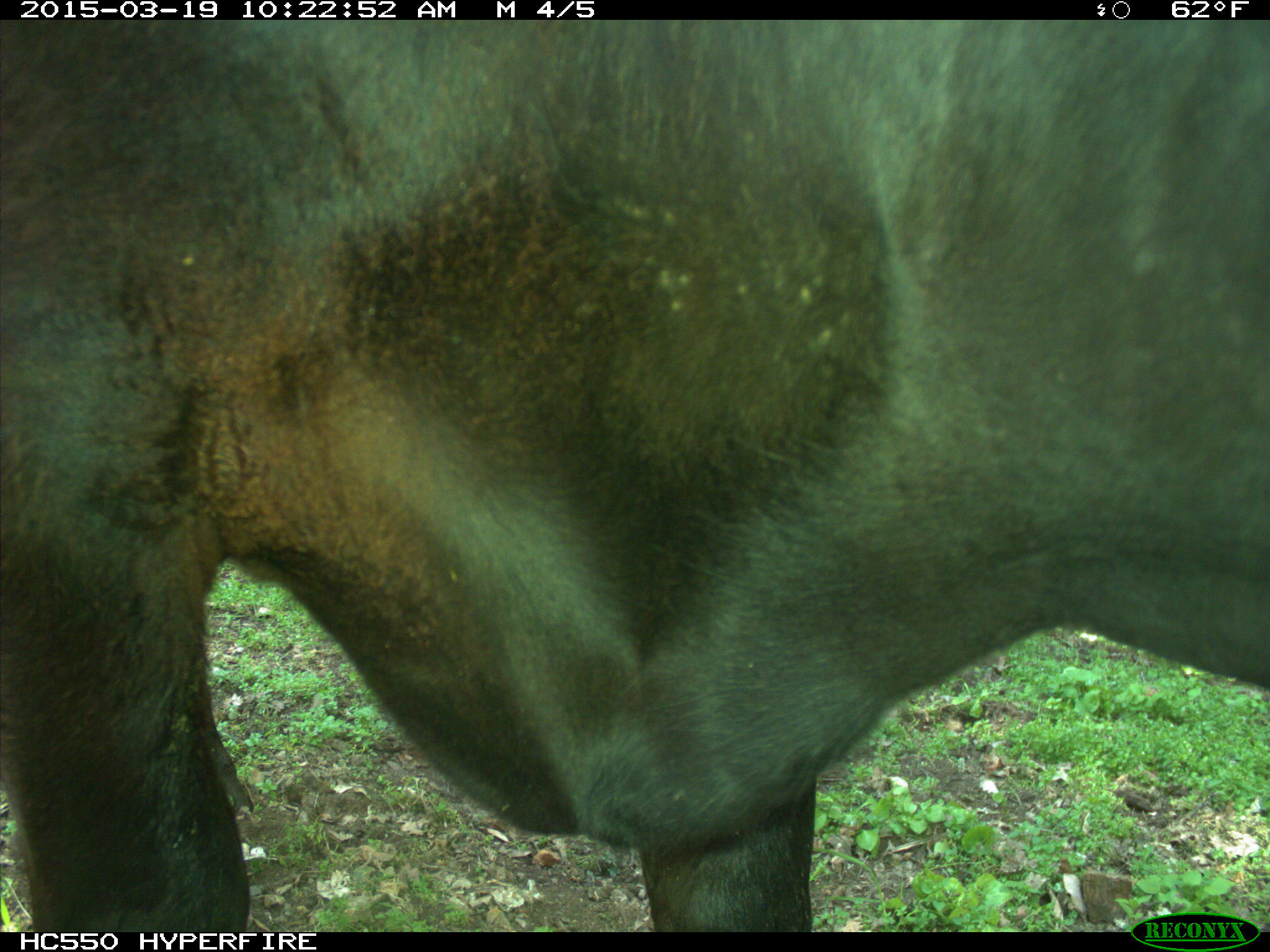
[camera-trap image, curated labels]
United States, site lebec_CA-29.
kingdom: Animalia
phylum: Chordata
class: Mammalia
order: Artiodactyla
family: Bovidae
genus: Bos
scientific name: Bos taurus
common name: domestic cow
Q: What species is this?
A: Bos taurus (domestic cow).